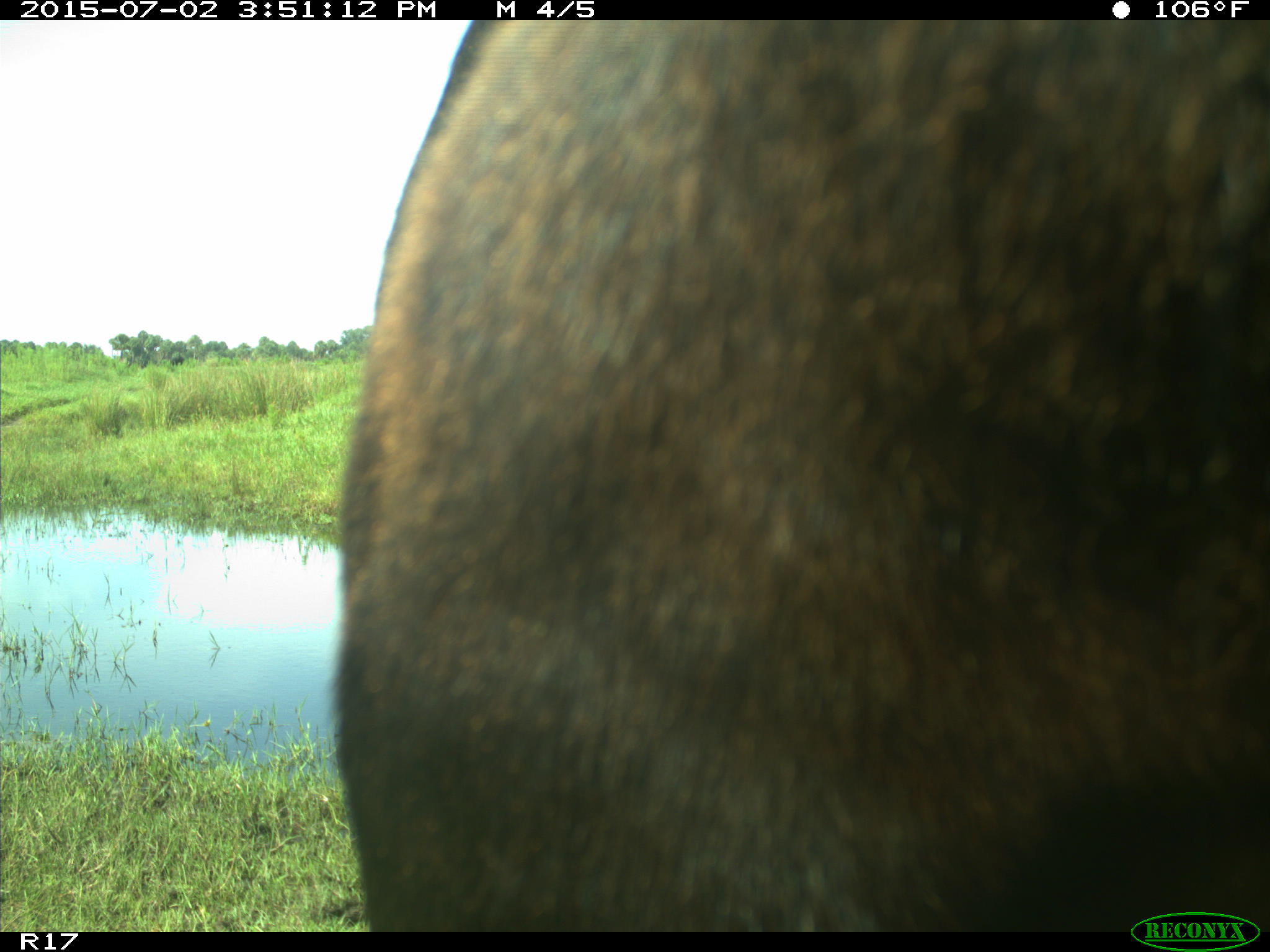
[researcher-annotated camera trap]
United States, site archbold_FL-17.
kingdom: Animalia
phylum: Chordata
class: Mammalia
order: Artiodactyla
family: Bovidae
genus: Bos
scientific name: Bos taurus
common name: domestic cow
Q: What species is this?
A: Bos taurus (domestic cow).